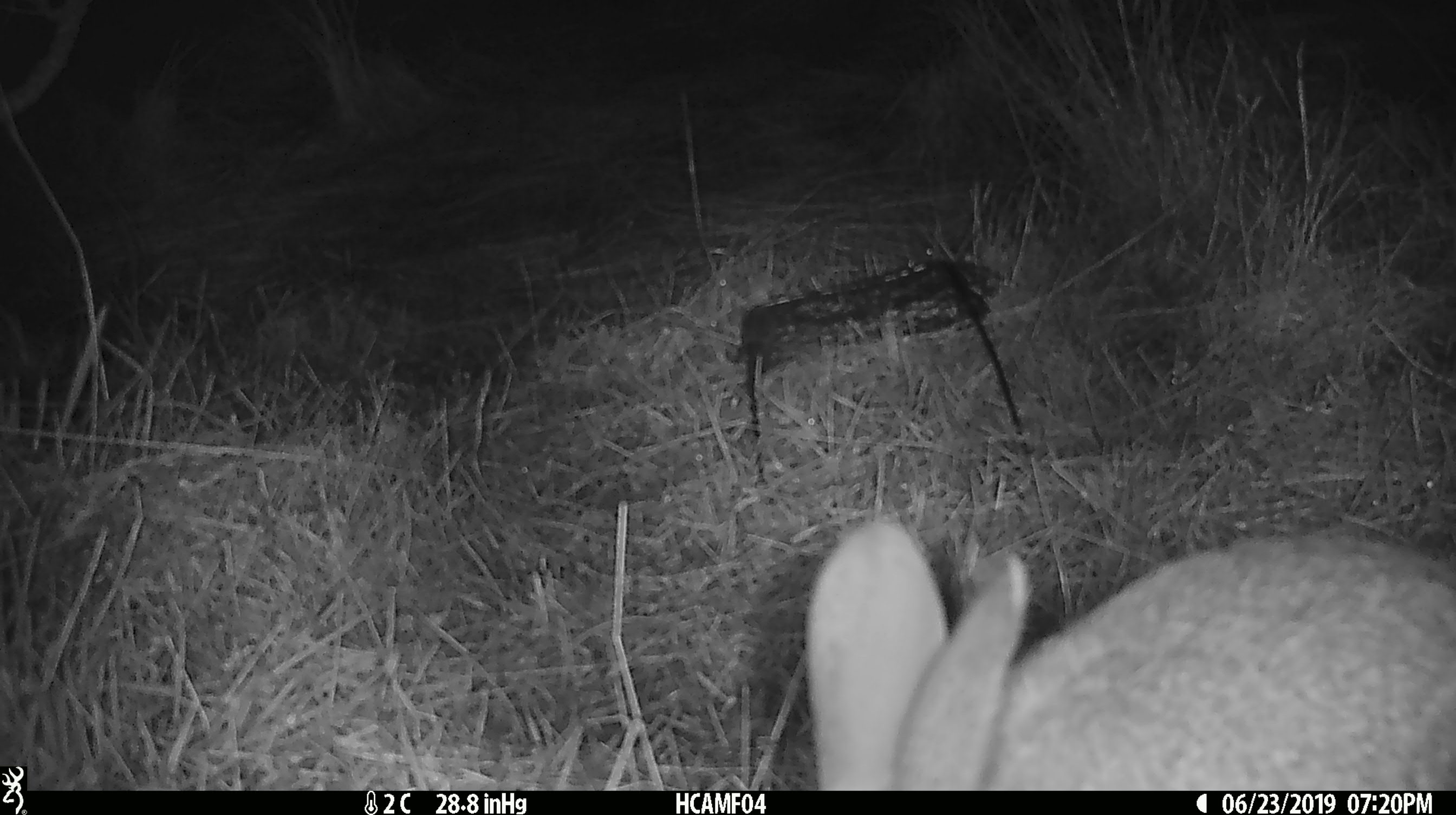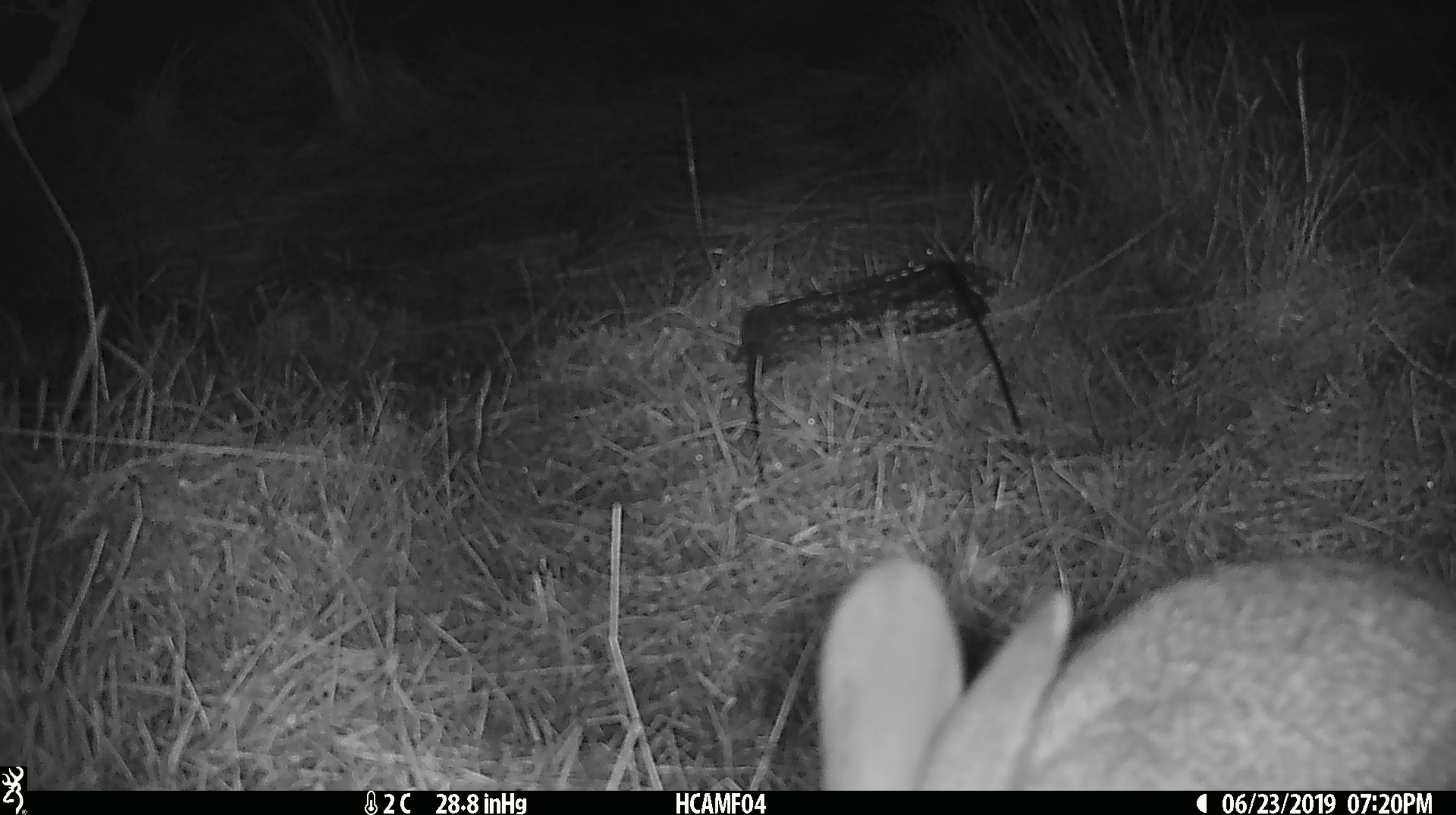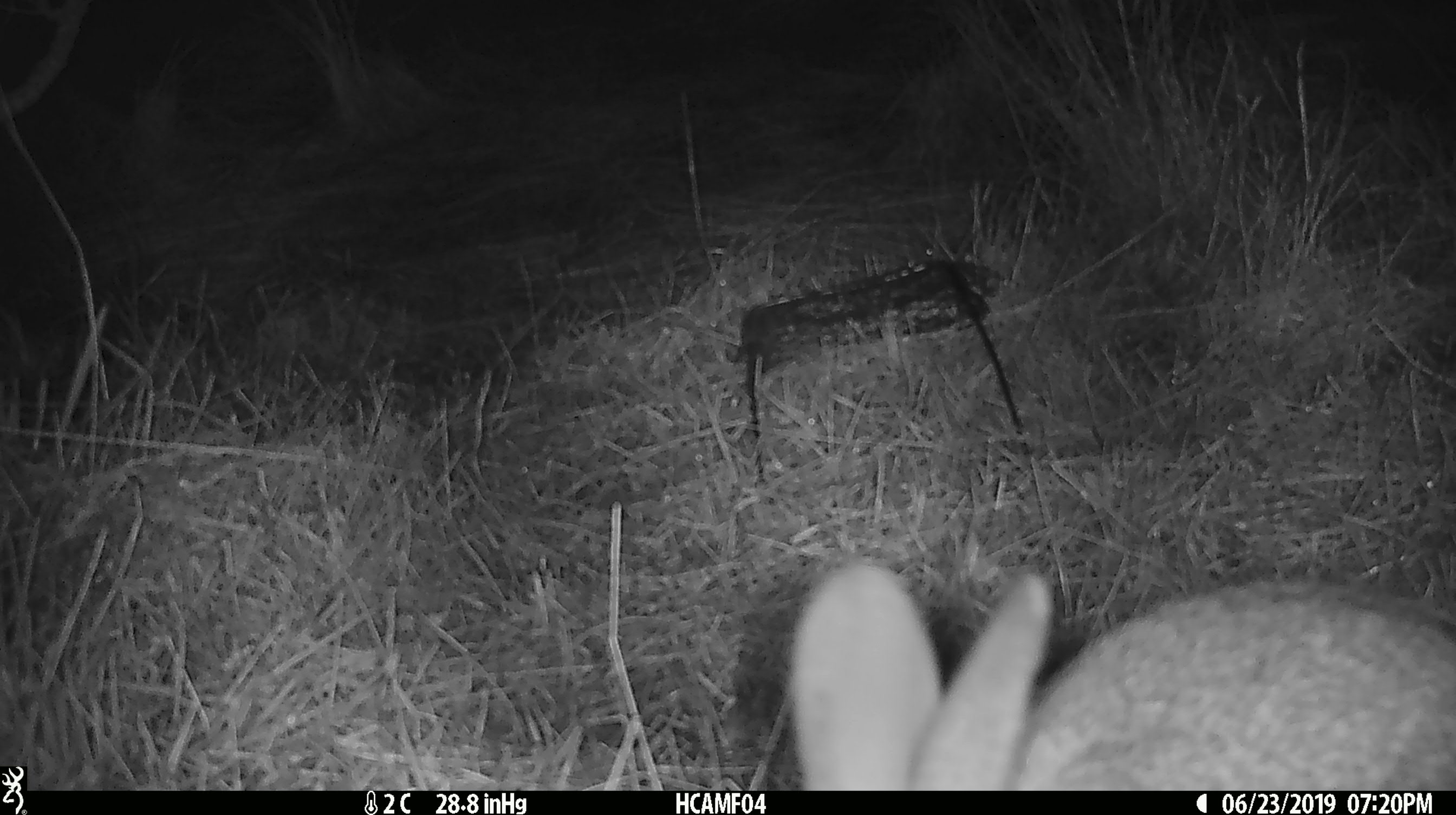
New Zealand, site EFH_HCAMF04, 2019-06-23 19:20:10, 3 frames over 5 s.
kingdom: Animalia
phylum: Chordata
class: Mammalia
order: Lagomorpha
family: Leporidae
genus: Lepus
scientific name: Lepus europaeus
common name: brown hare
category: hare